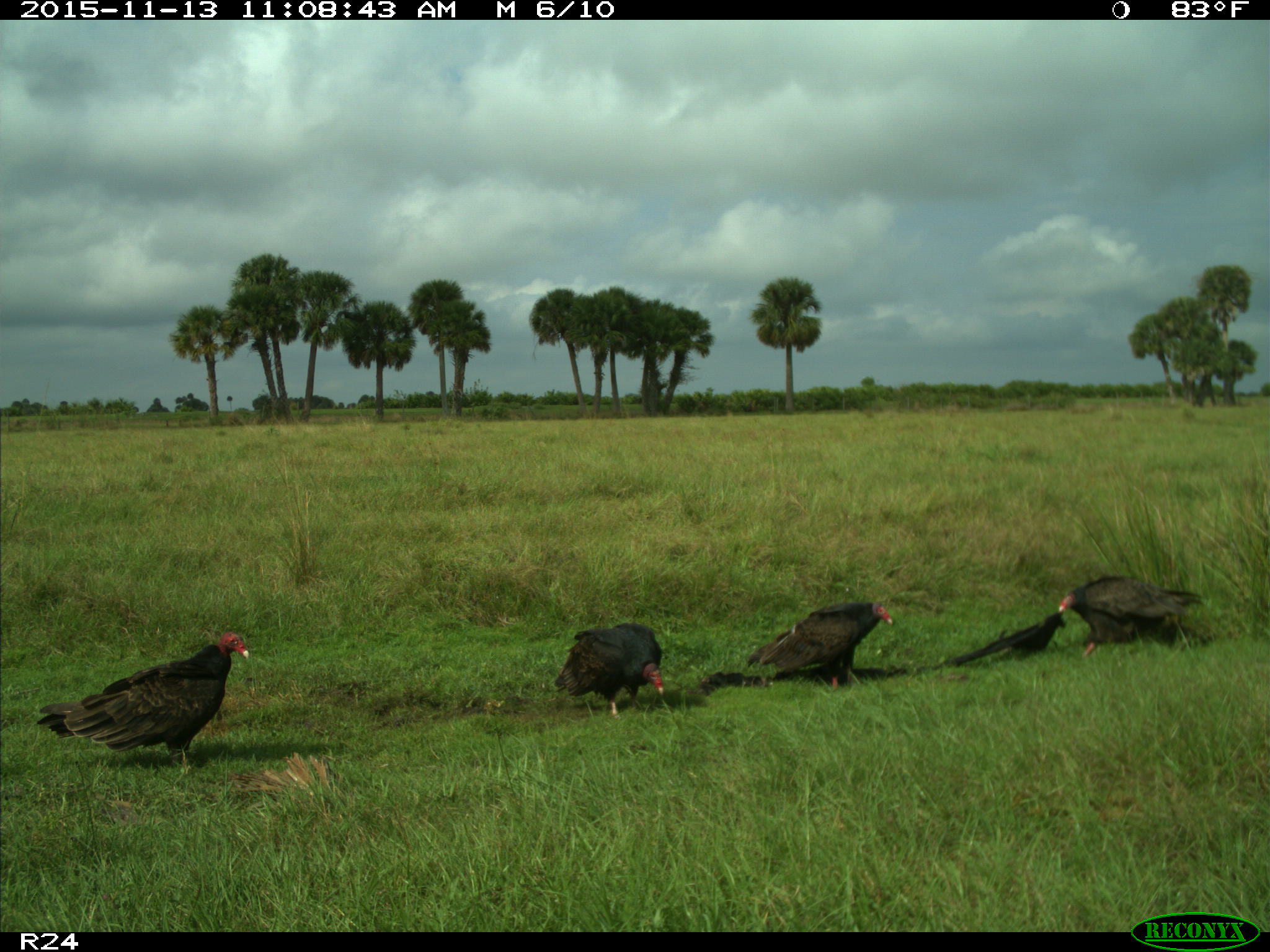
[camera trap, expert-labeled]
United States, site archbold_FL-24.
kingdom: Animalia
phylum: Chordata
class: Aves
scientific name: Aves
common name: birds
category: unidentified bird